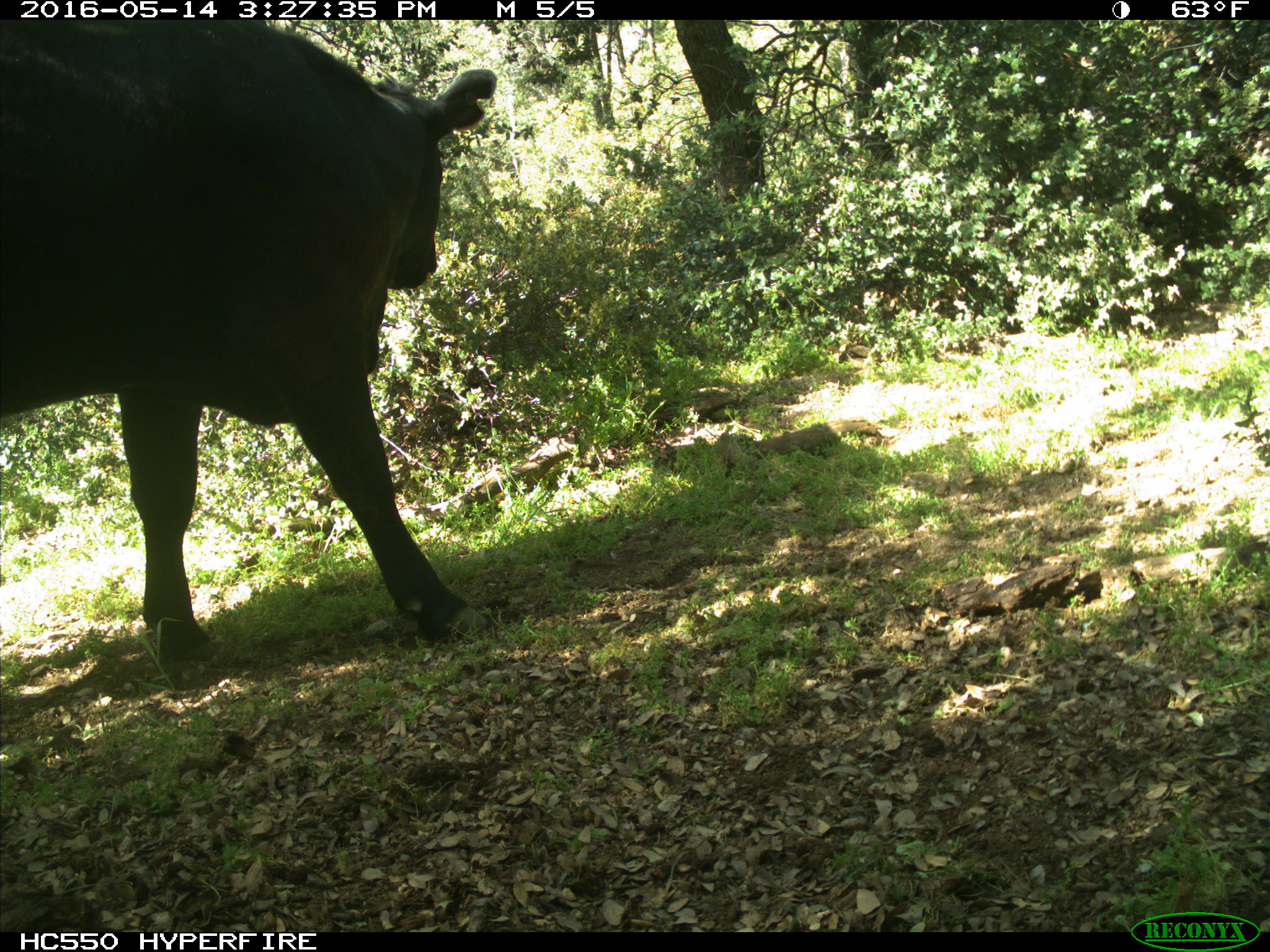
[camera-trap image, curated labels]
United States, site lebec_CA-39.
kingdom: Animalia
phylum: Chordata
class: Mammalia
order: Artiodactyla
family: Bovidae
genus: Bos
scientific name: Bos taurus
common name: domestic cow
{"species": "Bos taurus (domestic cow)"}